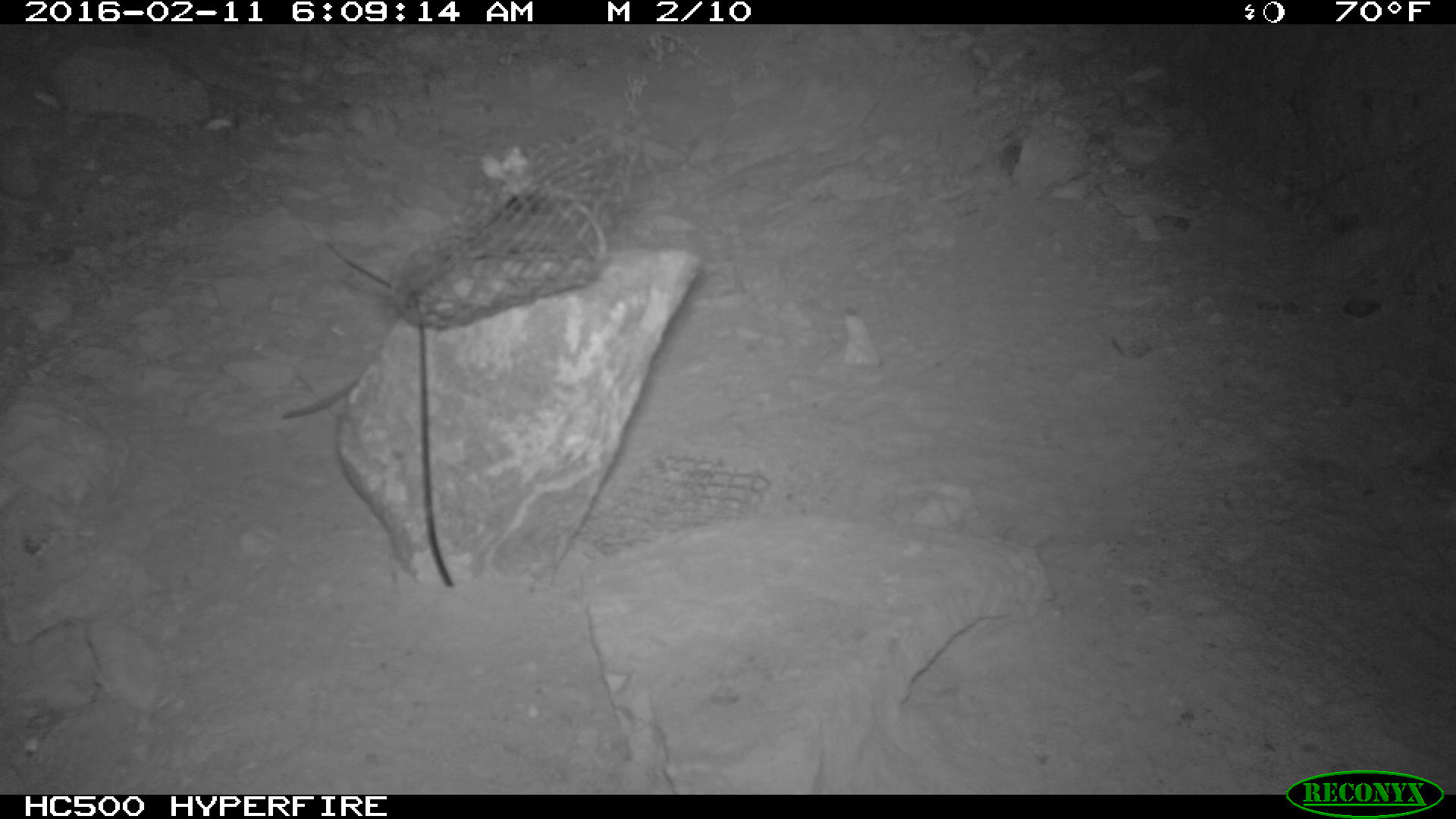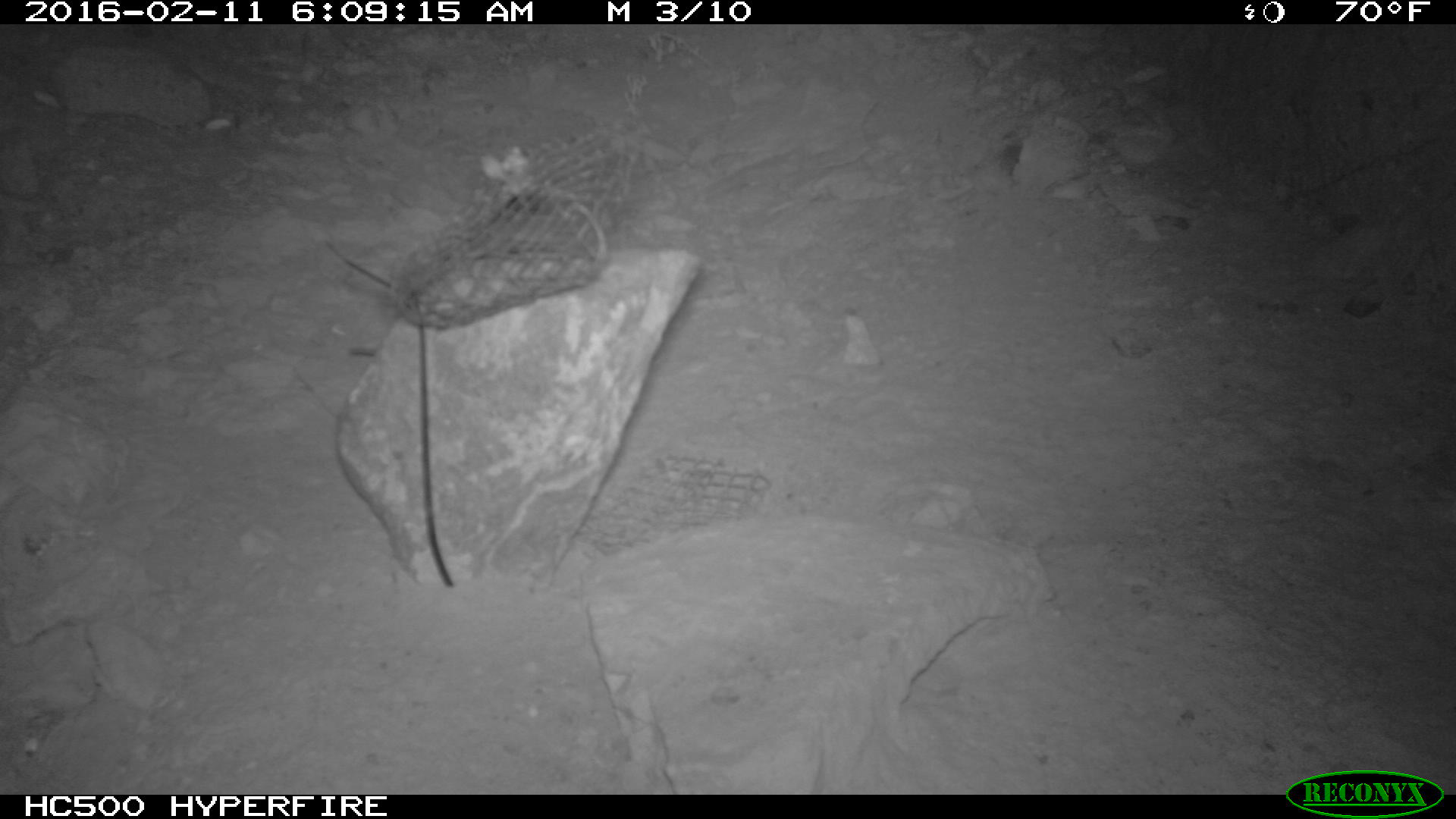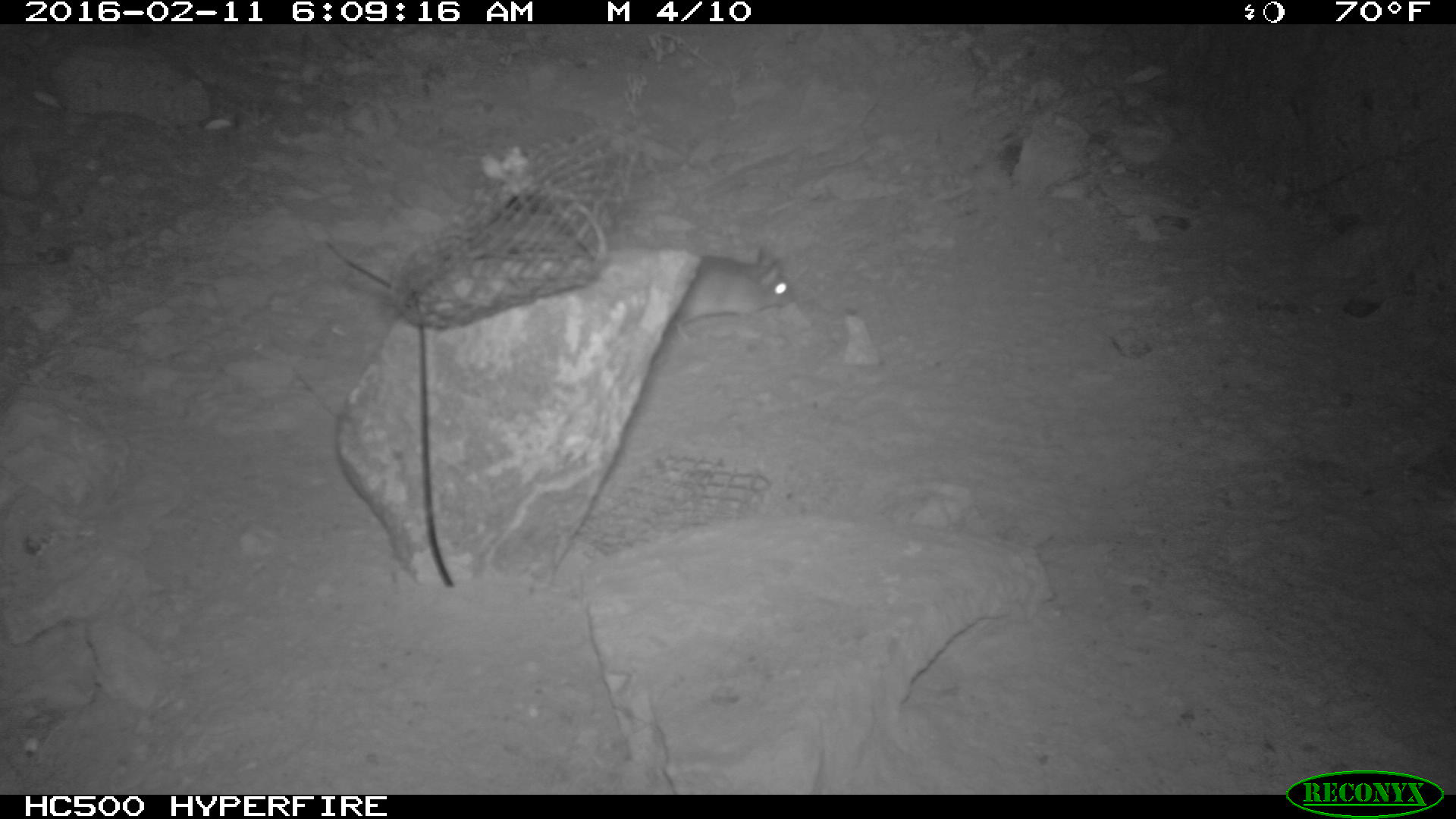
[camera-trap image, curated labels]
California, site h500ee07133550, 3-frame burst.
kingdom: Animalia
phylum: Chordata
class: Mammalia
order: Rodentia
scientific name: Rodentia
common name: rodent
Rodent (Rodentia).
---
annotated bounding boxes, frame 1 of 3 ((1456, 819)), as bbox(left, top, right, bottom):
rodent: bbox(281, 378, 359, 419)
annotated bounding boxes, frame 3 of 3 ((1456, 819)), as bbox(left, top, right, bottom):
rodent: bbox(673, 246, 792, 345)